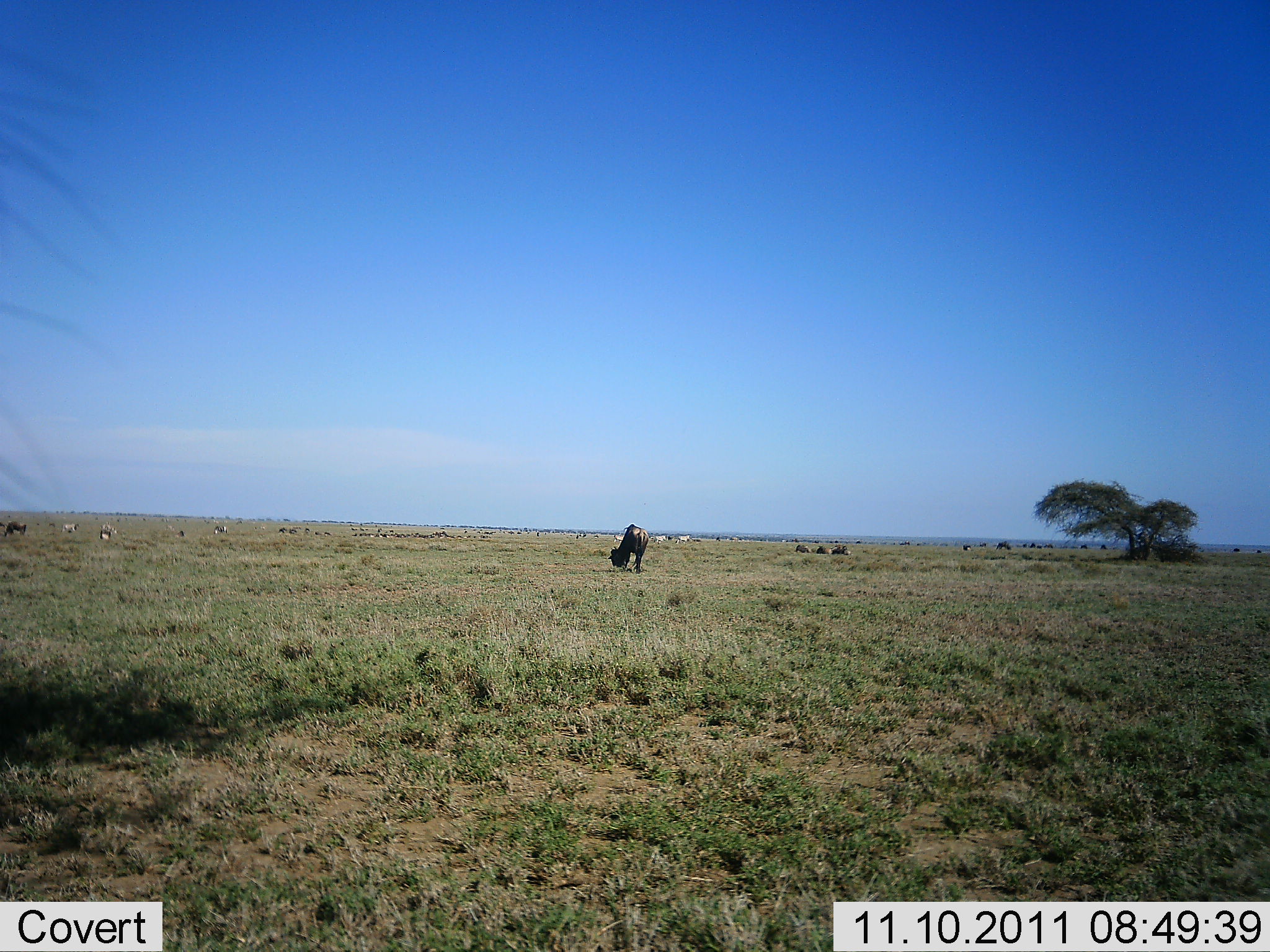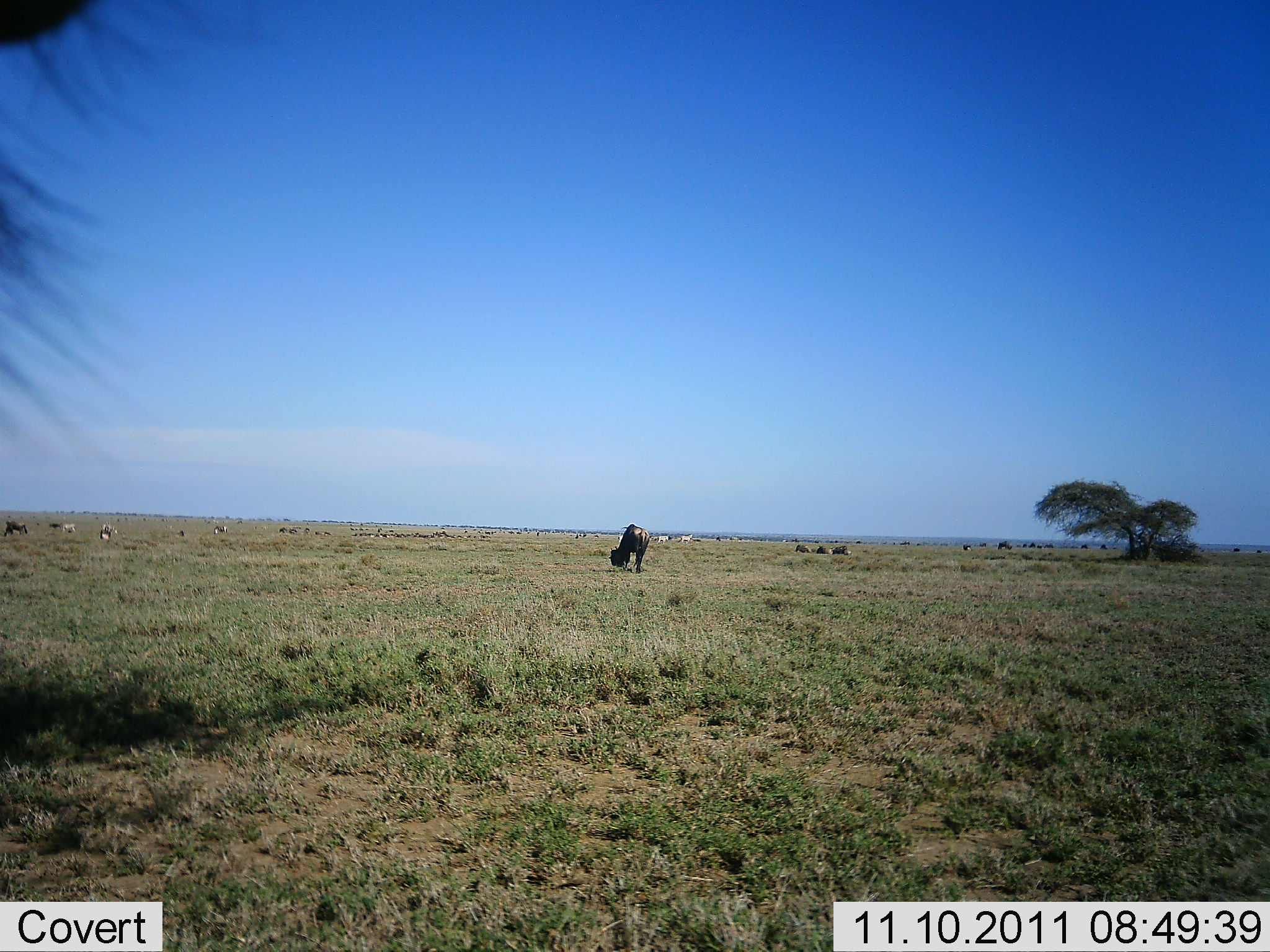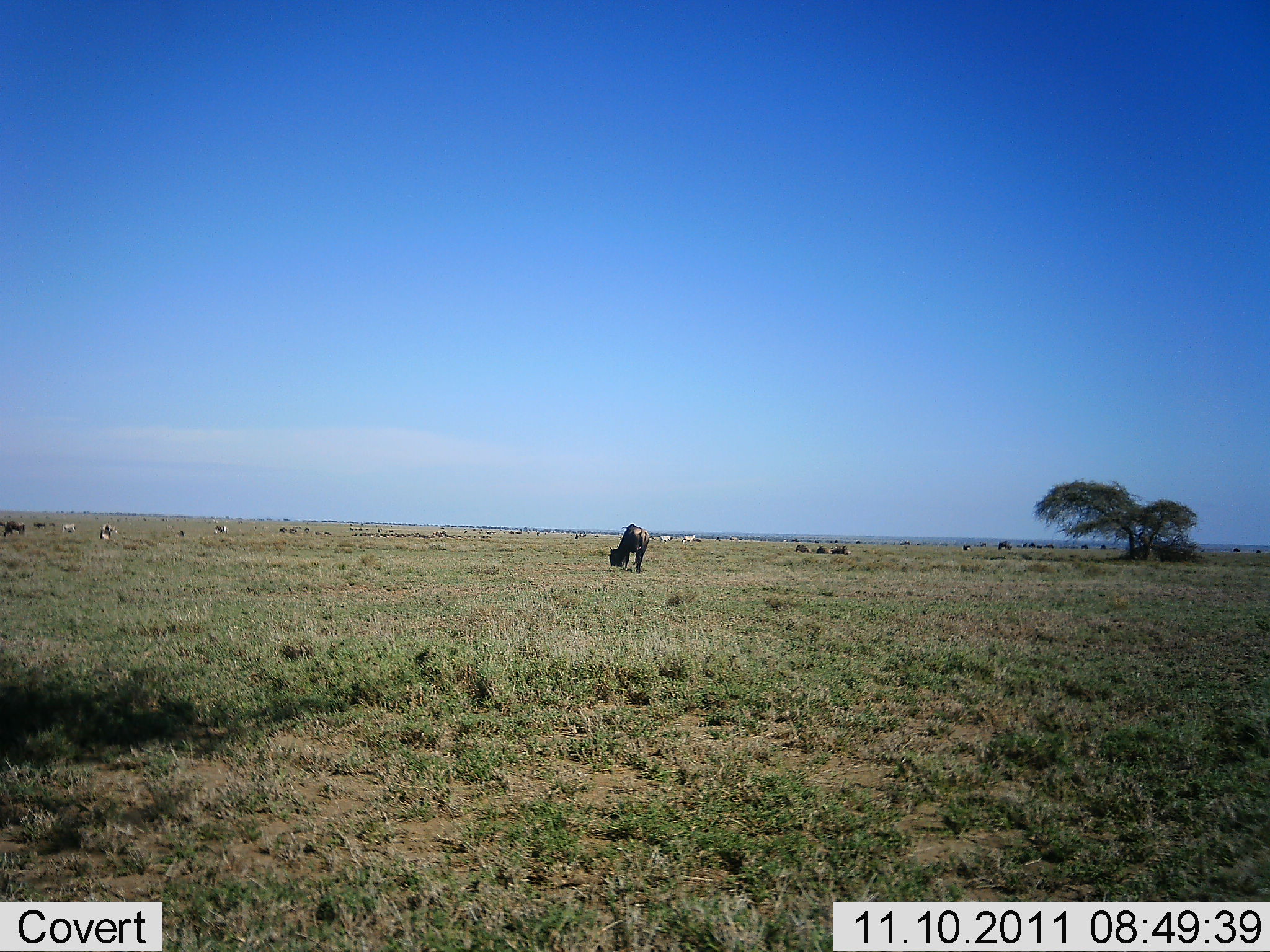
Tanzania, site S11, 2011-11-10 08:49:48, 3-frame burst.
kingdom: Animalia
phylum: Chordata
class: Mammalia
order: Artiodactyla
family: Bovidae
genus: Connochaetes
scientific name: Connochaetes taurinus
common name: blue wildebeest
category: wildebeest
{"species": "wildebeest (blue wildebeest) (Connochaetes taurinus)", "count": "4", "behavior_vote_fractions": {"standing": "50%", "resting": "7%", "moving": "14%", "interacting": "0%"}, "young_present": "0%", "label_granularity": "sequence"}